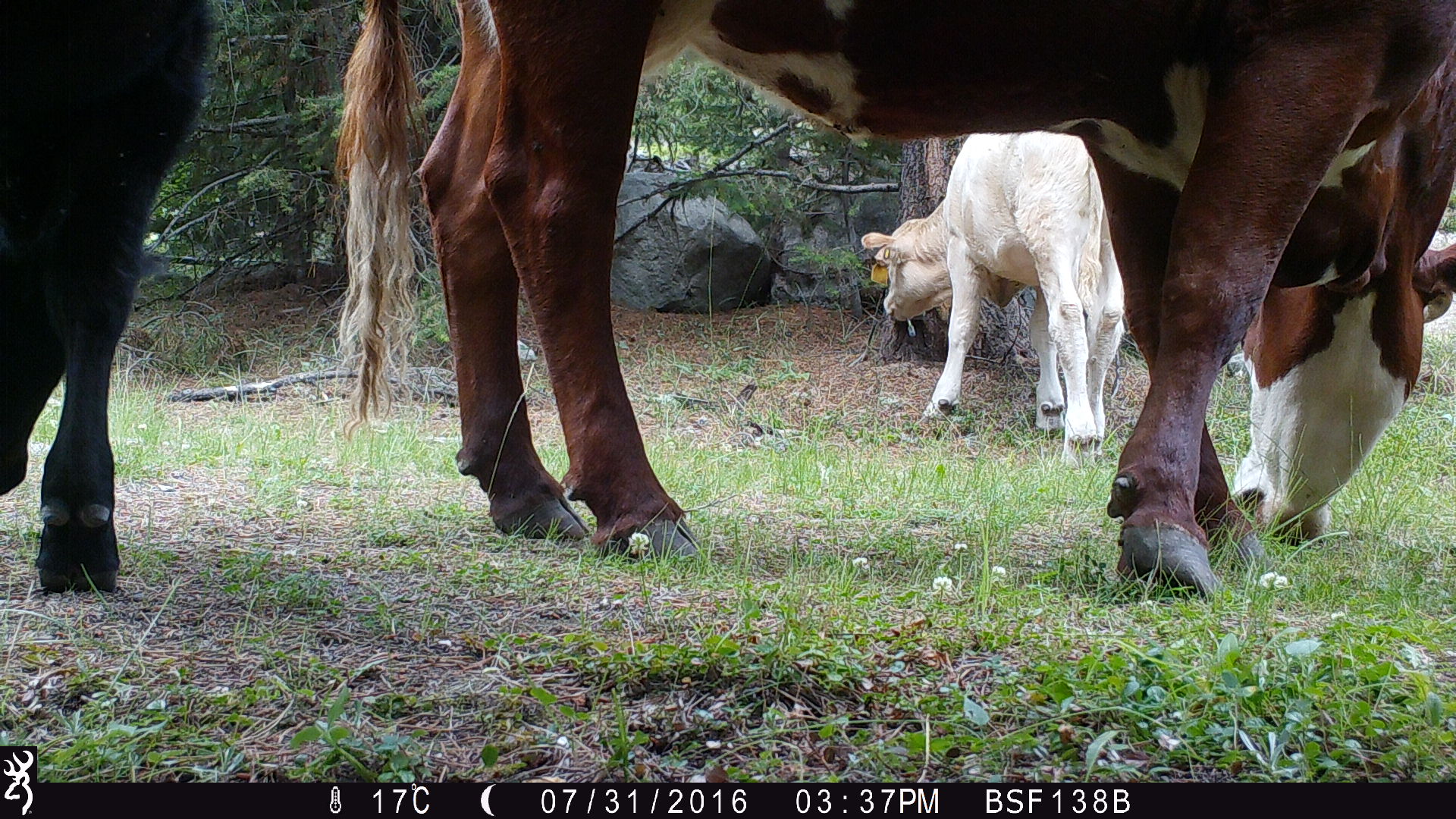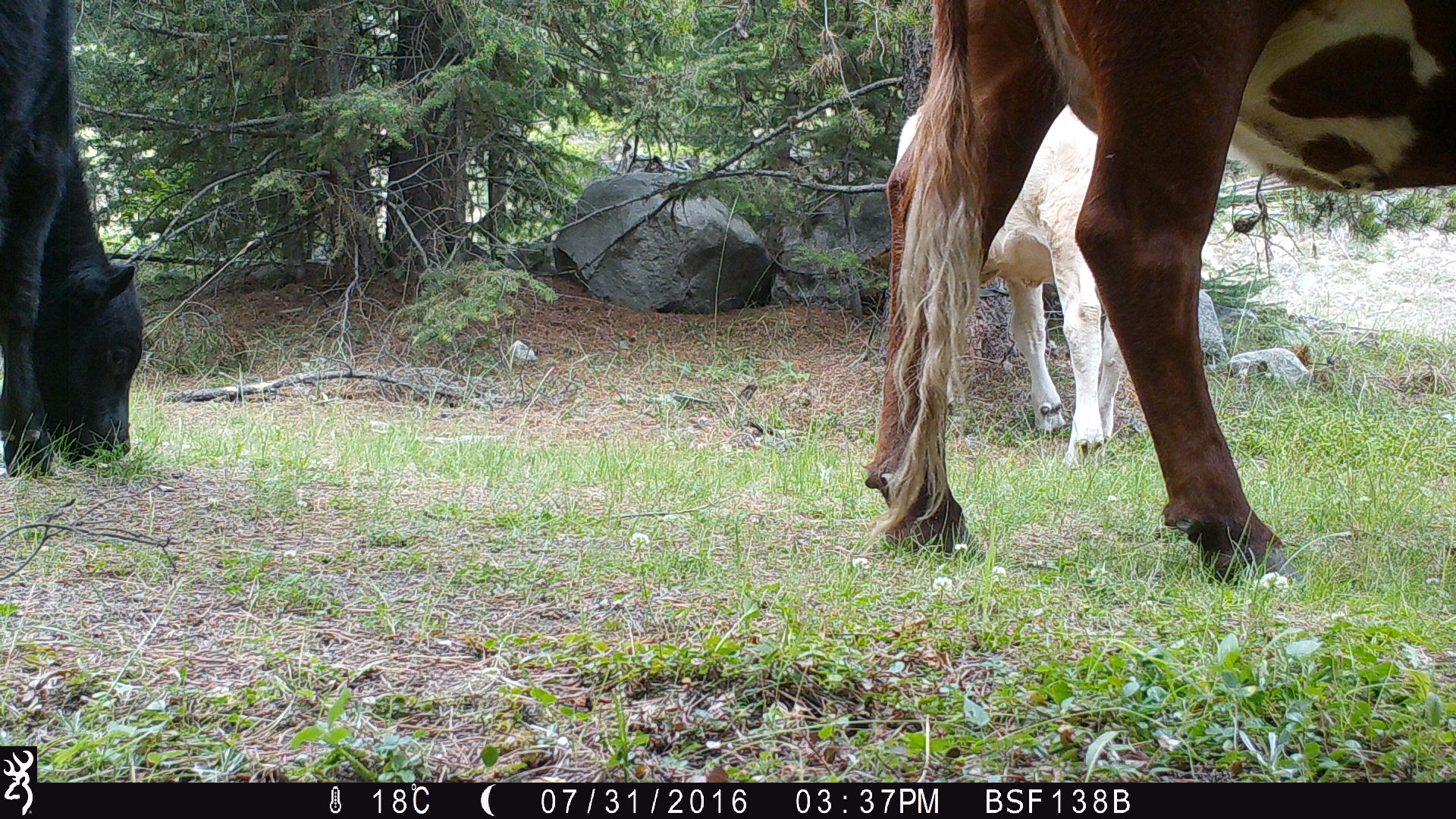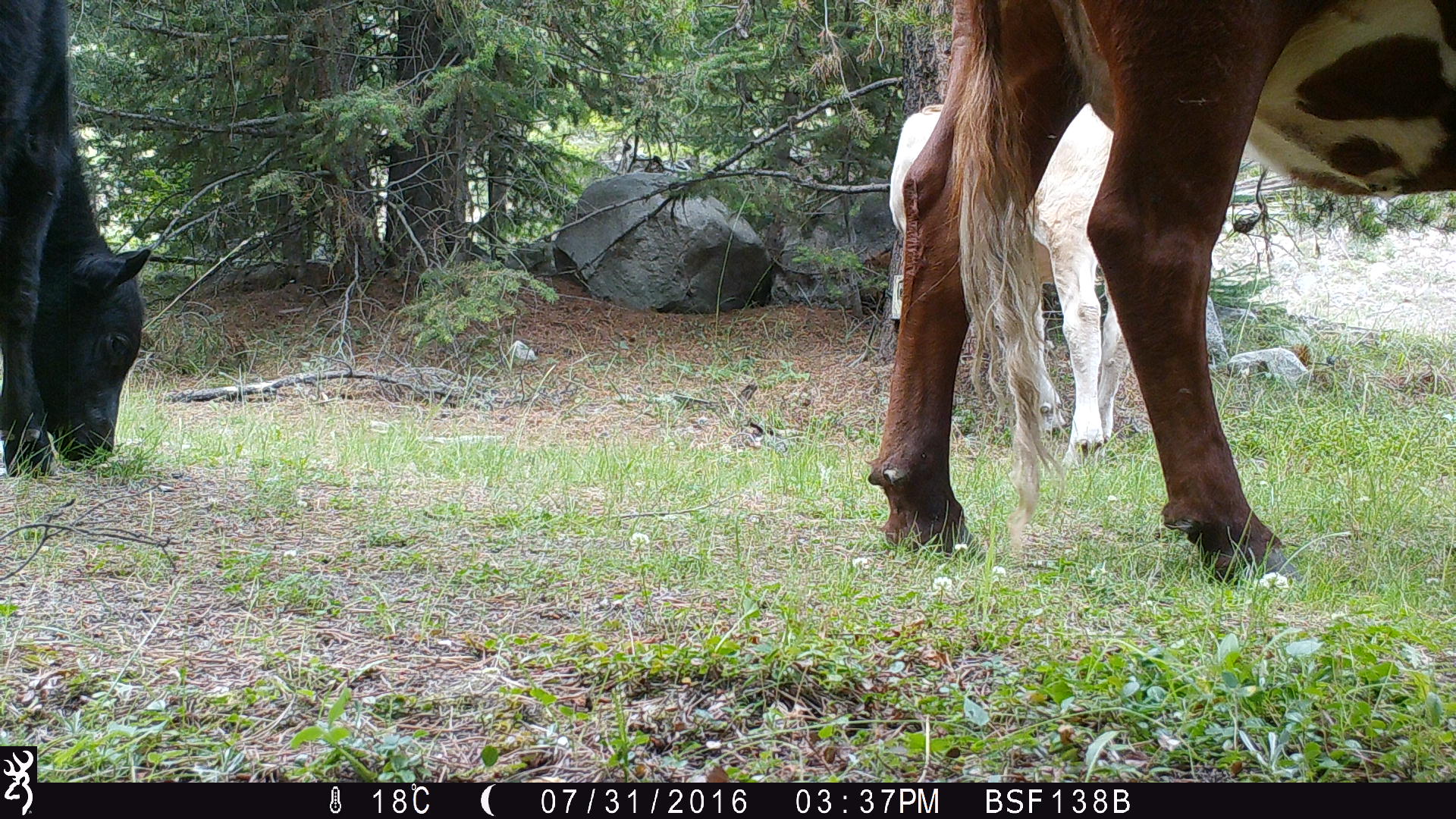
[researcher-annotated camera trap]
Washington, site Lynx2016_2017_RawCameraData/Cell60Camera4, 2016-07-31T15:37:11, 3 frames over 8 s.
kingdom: Animalia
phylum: Chordata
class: Mammalia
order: Artiodactyla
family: Bovidae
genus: Bos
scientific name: Bos taurus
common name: domestic cattle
Domestic cattle (Bos taurus). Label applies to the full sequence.